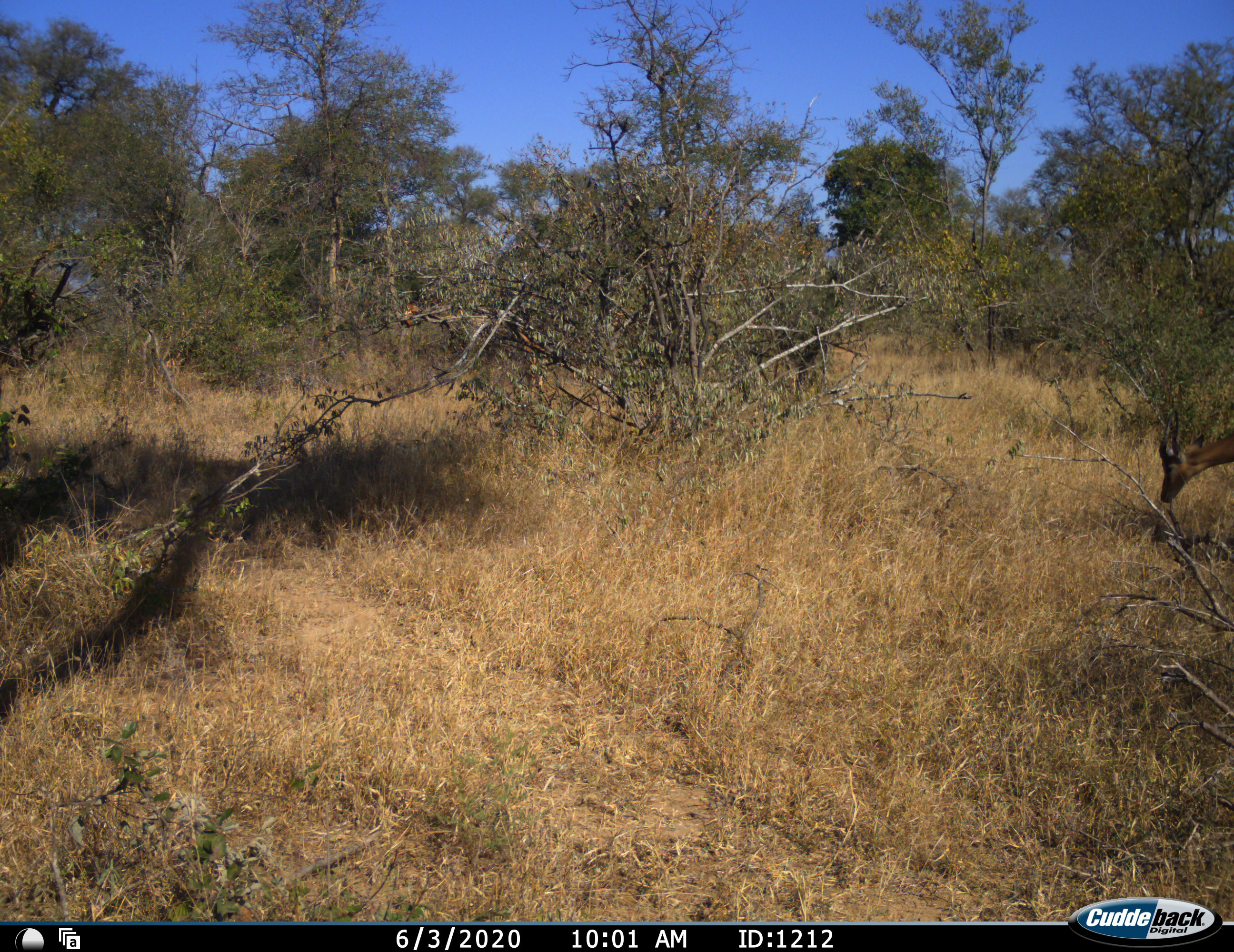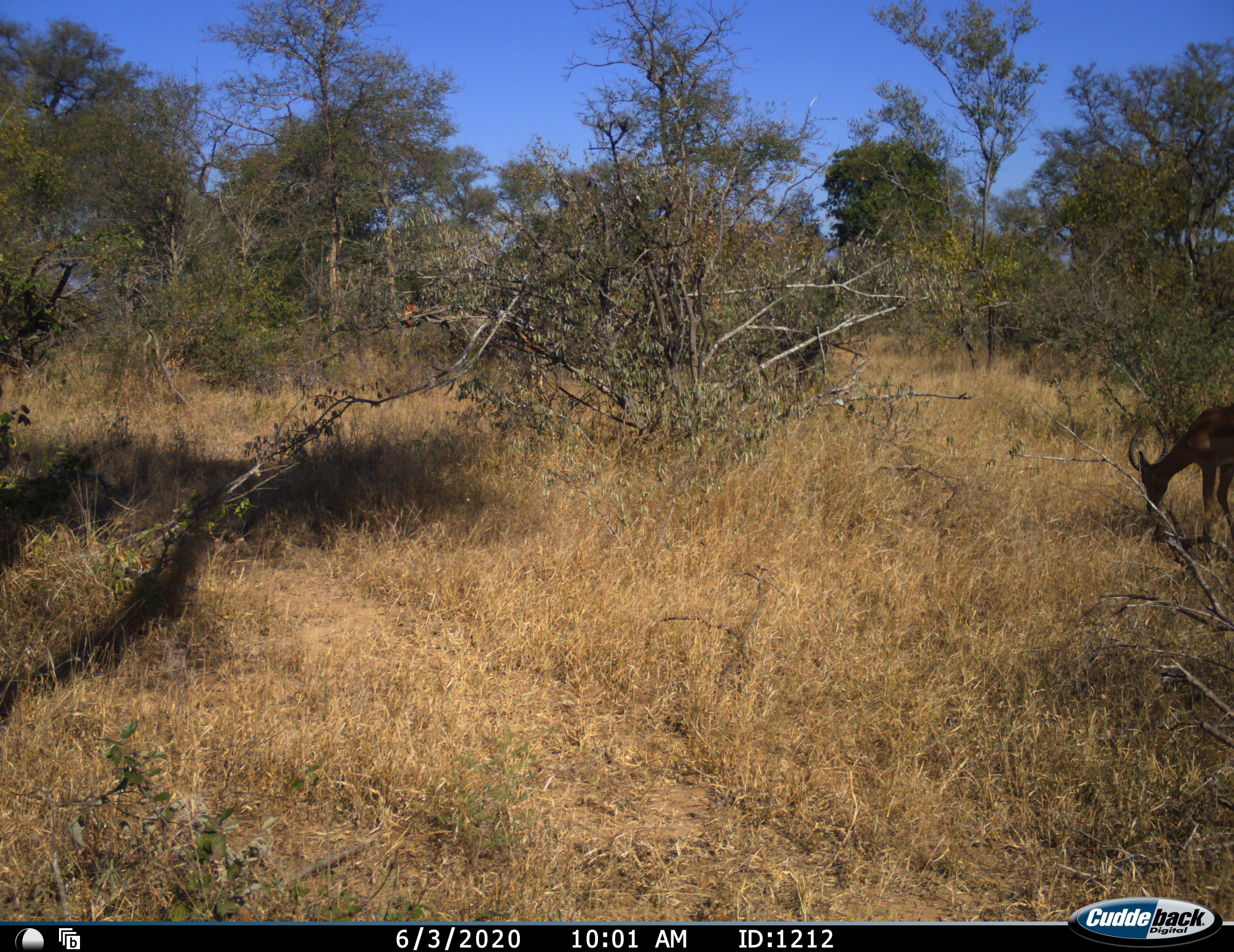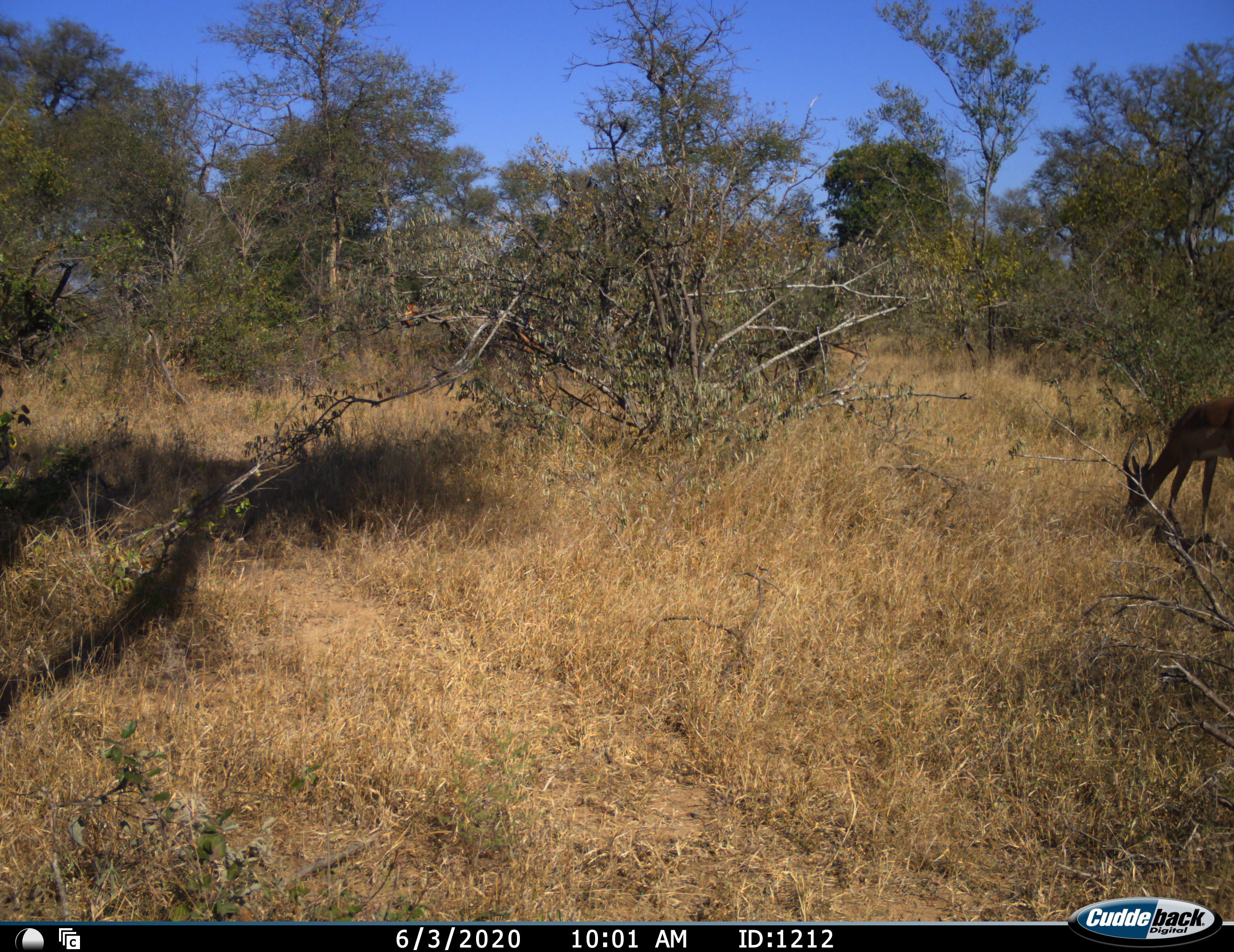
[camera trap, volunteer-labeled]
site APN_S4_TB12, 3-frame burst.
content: unidentified animal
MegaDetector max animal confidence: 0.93